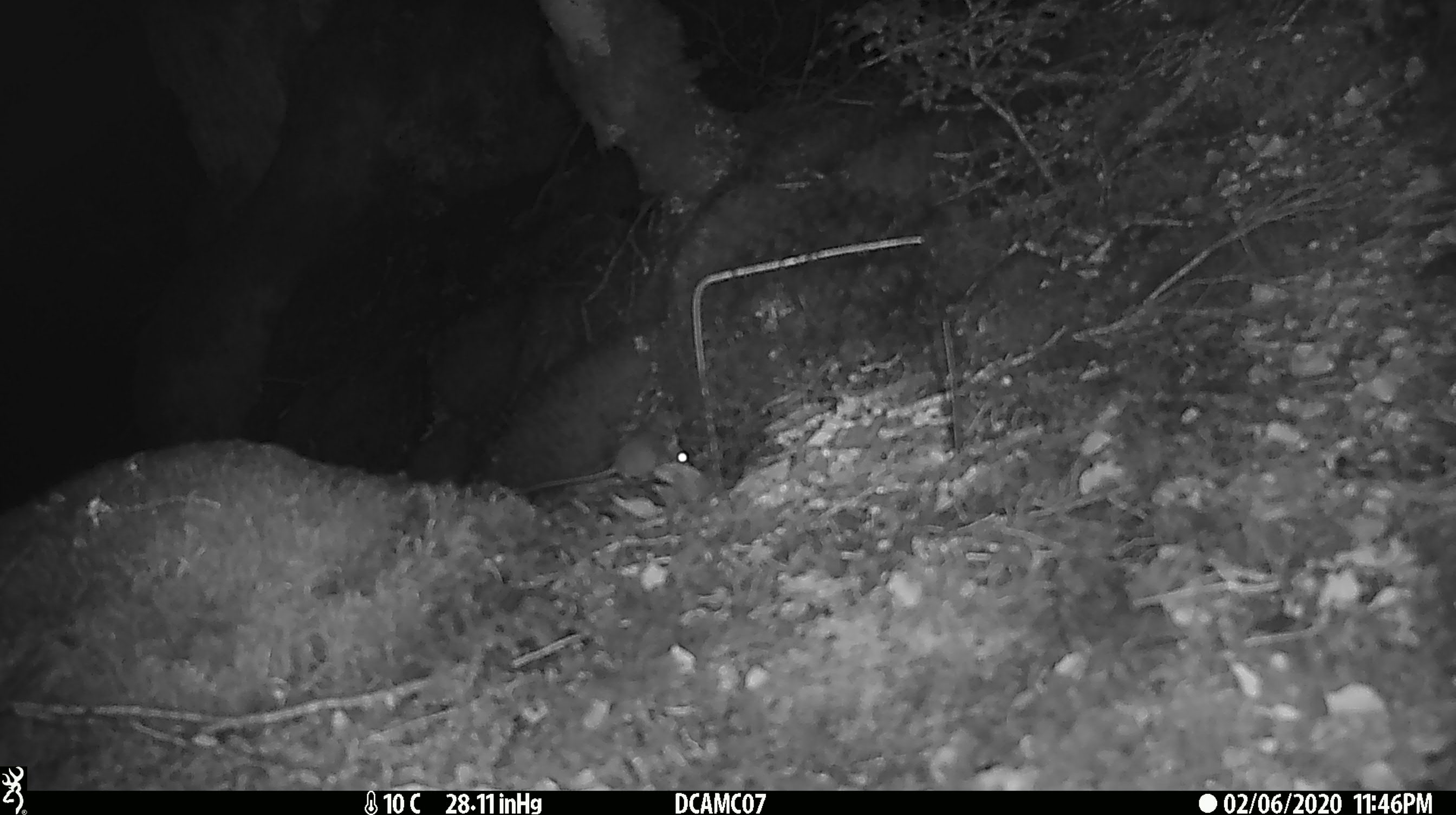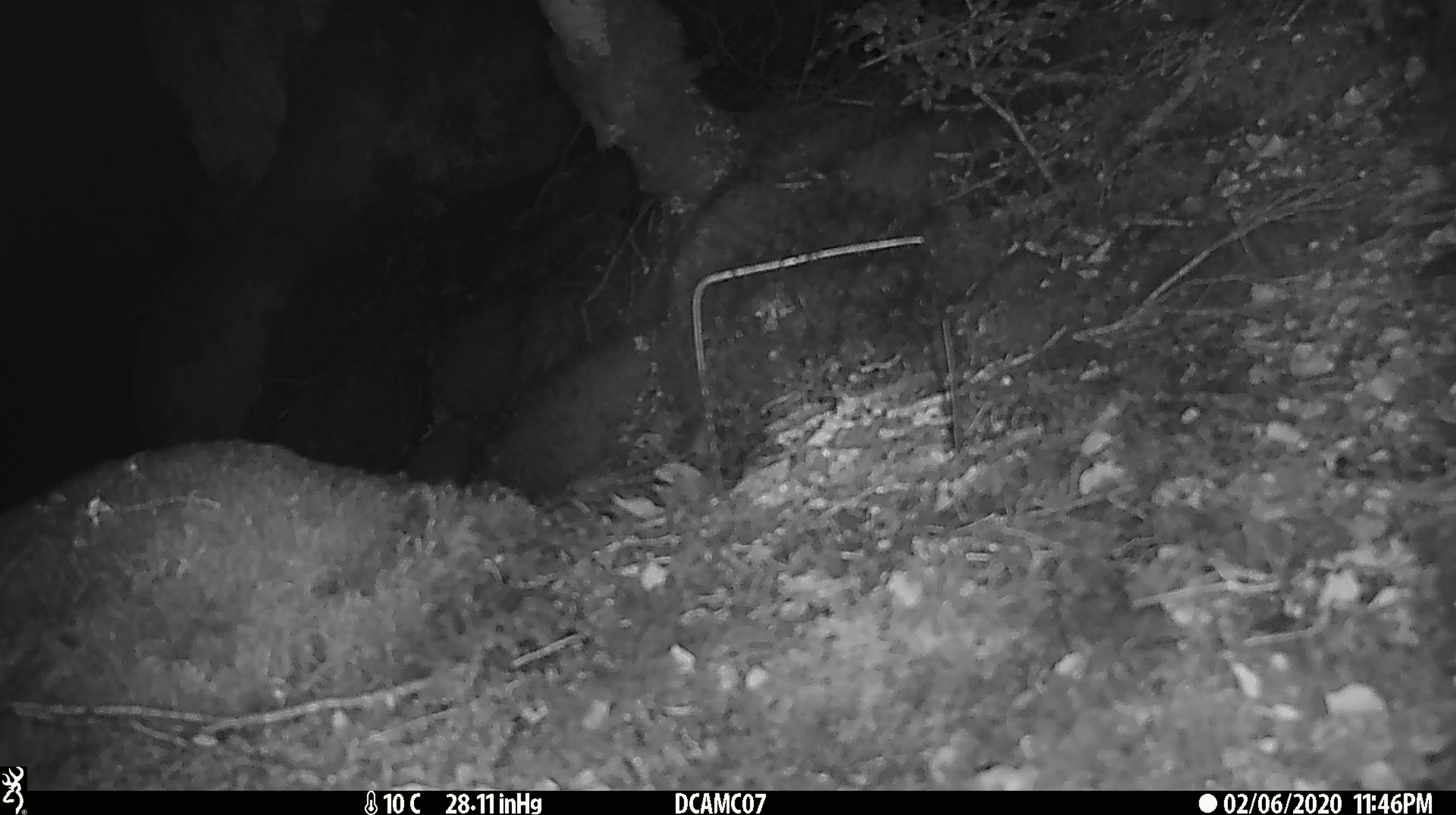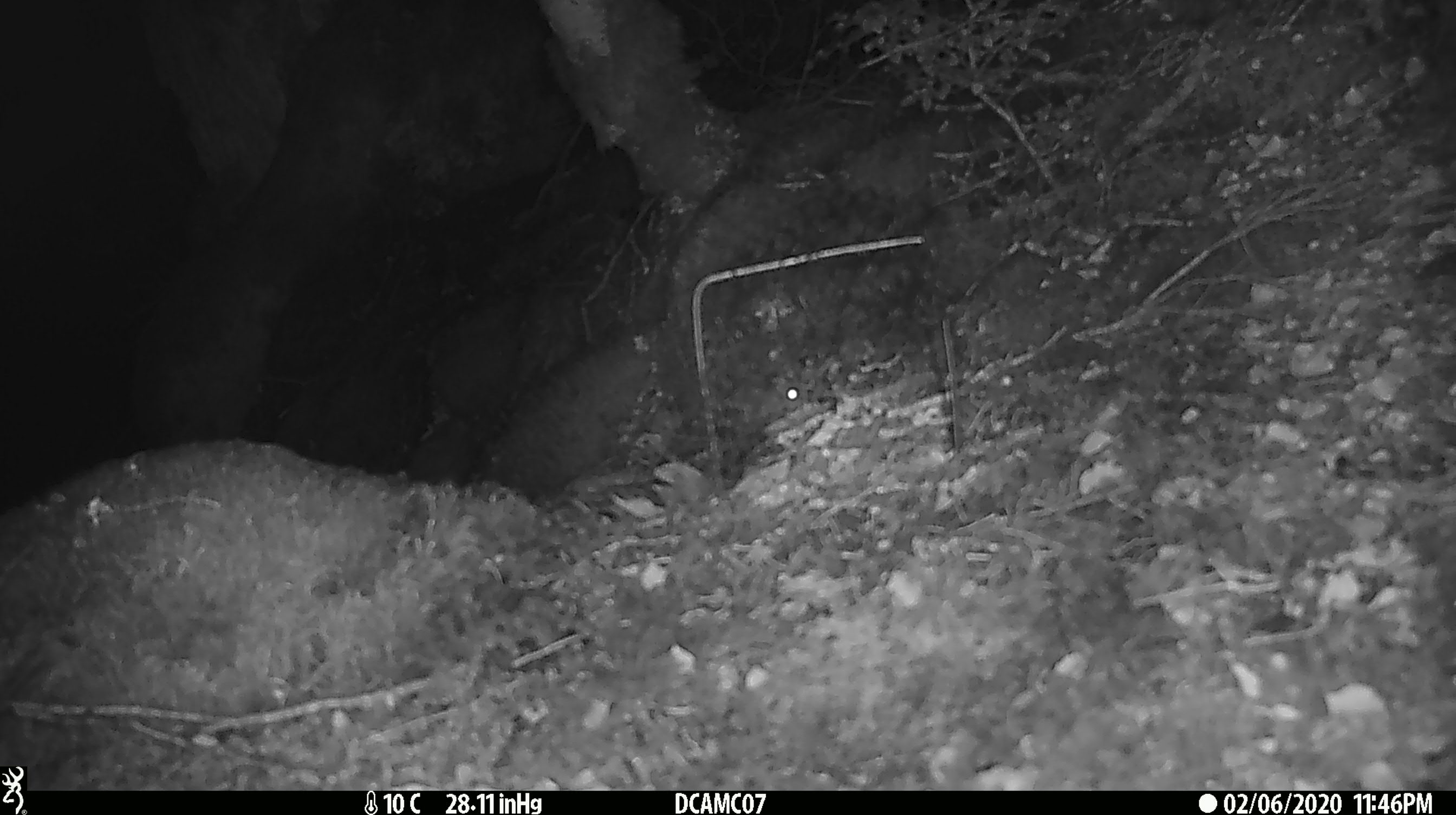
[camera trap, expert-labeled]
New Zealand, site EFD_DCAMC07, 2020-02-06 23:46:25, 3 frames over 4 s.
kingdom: Animalia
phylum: Chordata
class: Mammalia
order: Rodentia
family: Muridae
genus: Mus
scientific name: Mus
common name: mouse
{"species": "mouse (Mus)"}